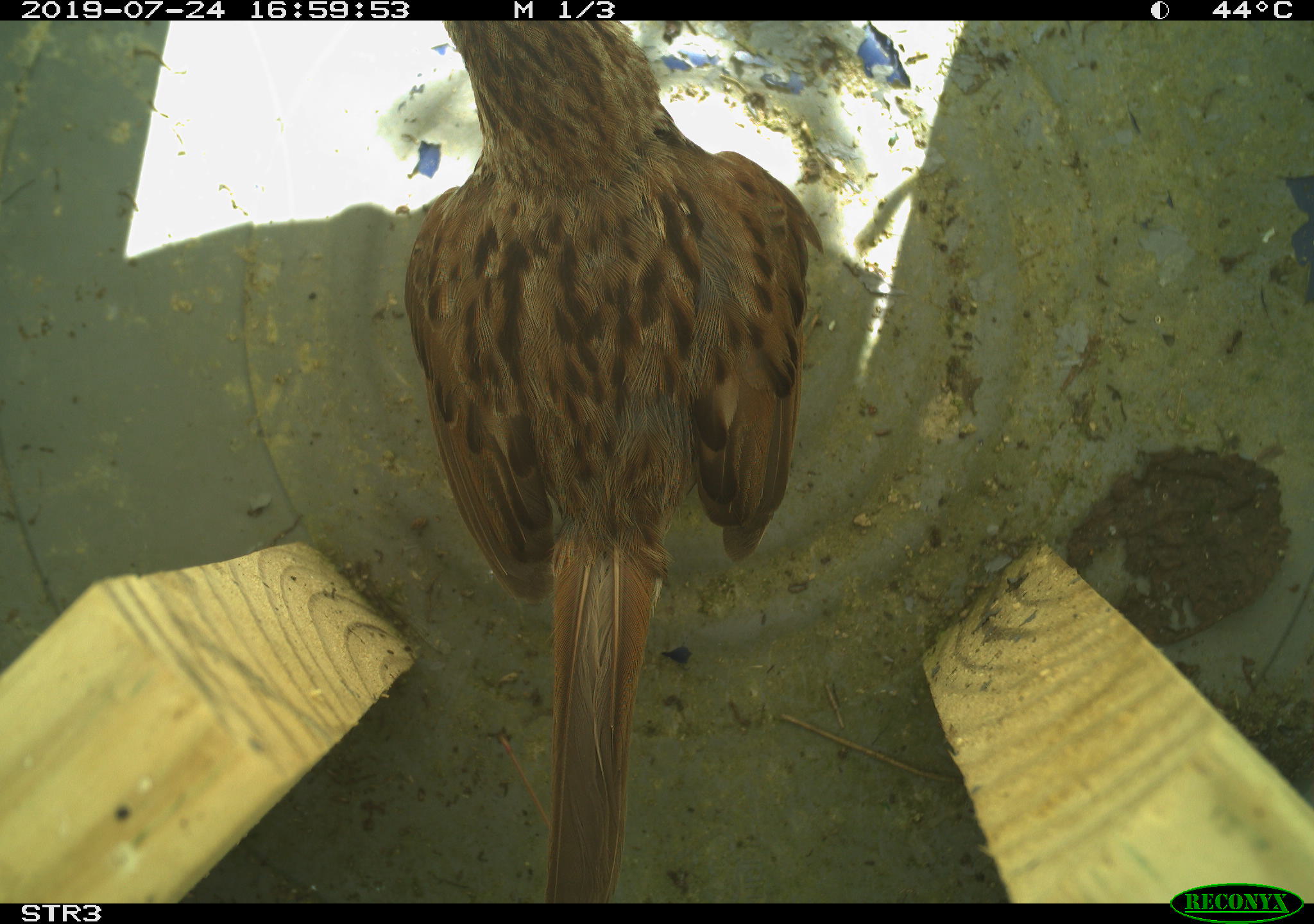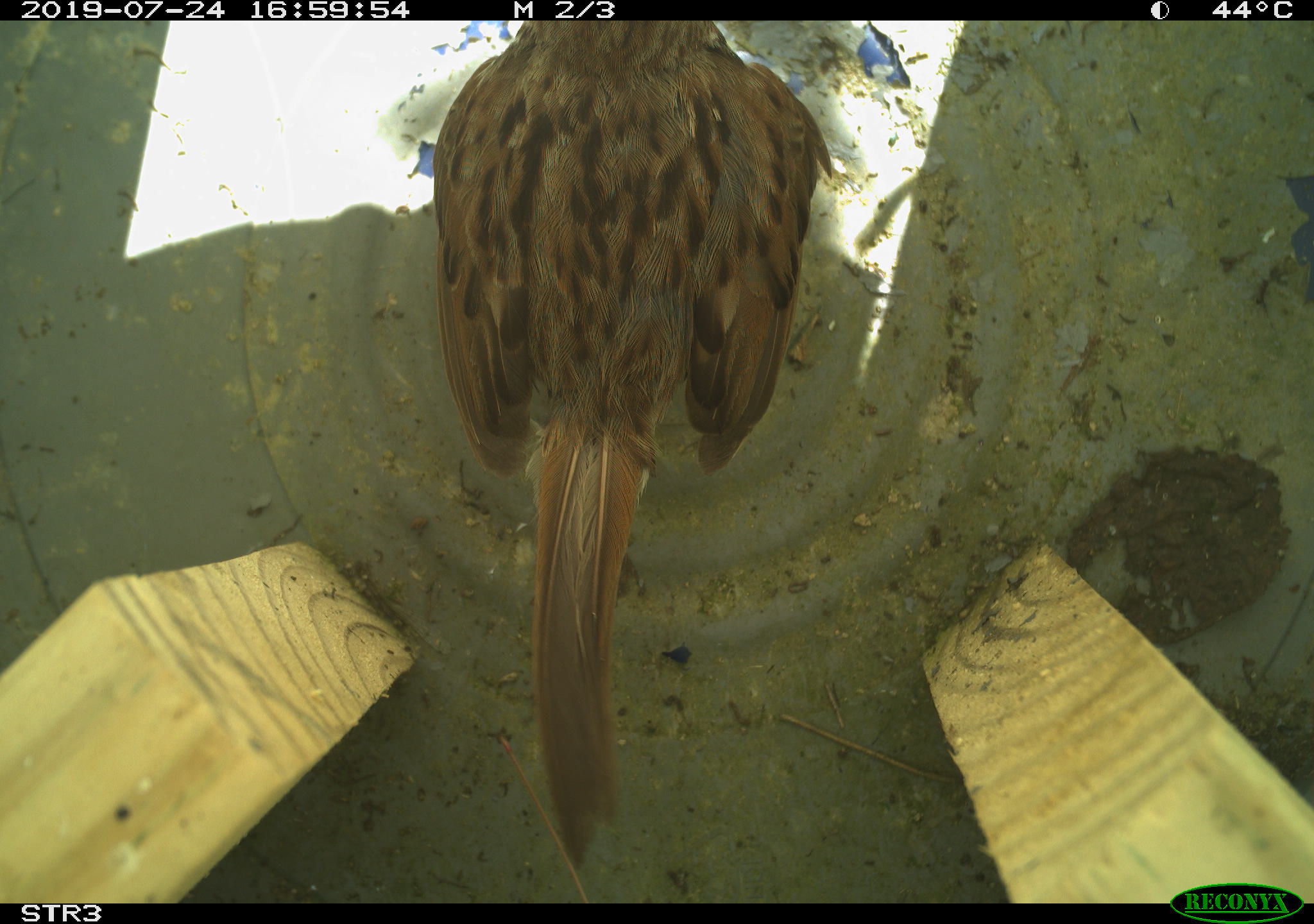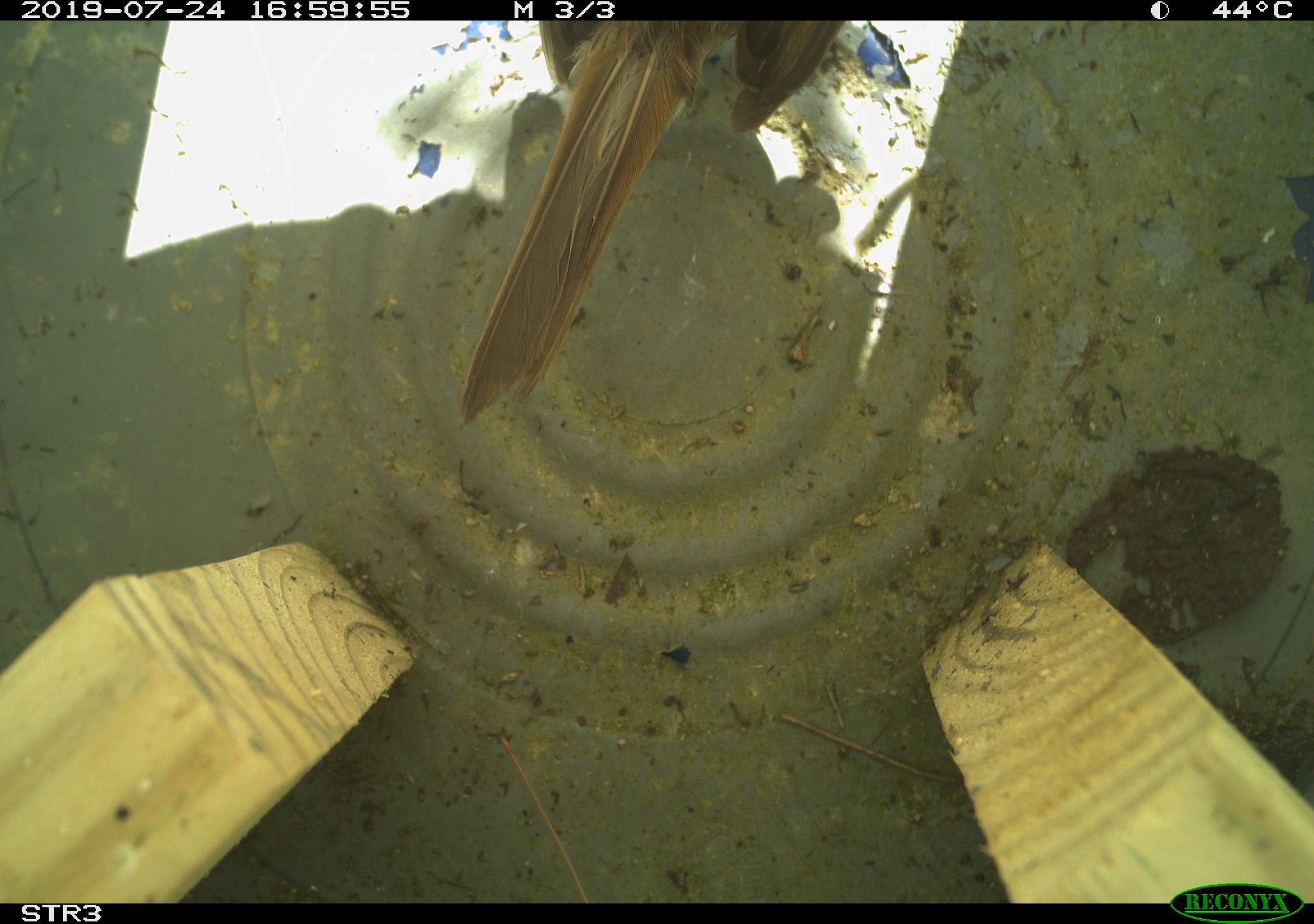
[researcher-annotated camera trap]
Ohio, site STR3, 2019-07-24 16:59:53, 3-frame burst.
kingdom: Animalia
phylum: Chordata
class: Aves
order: Passeriformes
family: Passerellidae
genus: Melospiza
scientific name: Melospiza melodia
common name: song sparrow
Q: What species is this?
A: Song sparrow (Melospiza melodia).